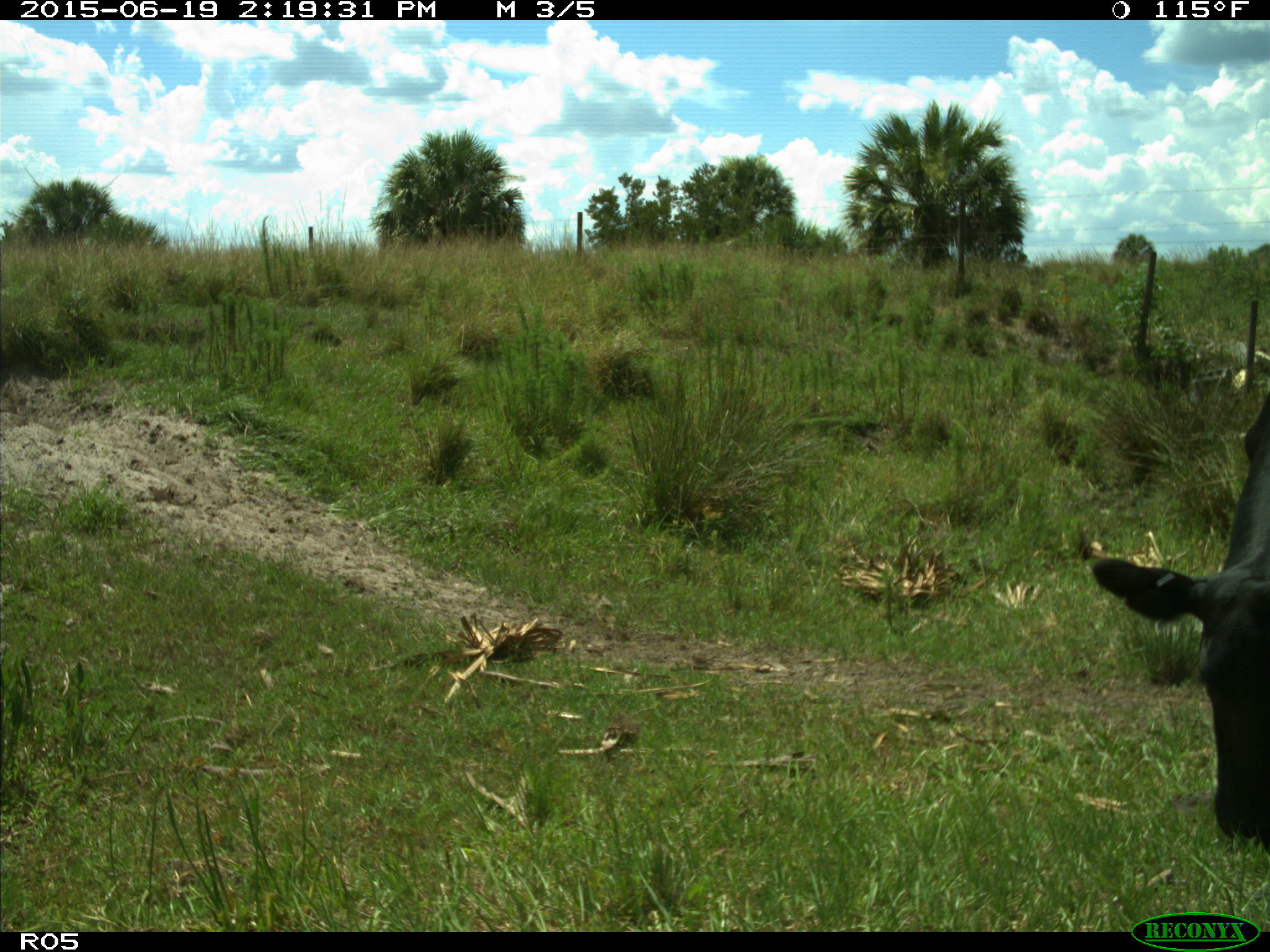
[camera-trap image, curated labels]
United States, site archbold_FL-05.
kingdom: Animalia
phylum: Chordata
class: Mammalia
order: Artiodactyla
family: Bovidae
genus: Bos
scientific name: Bos taurus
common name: domestic cow